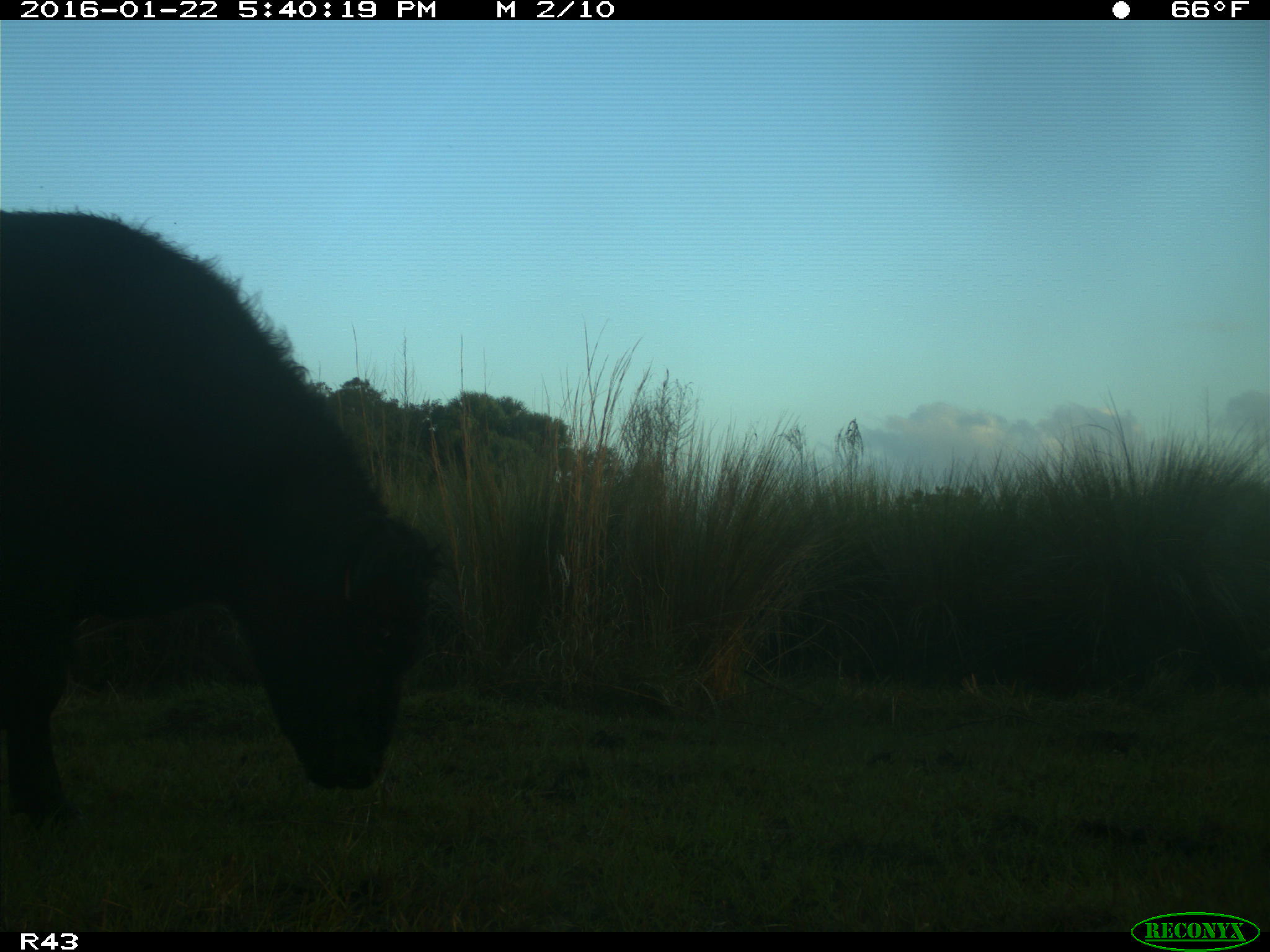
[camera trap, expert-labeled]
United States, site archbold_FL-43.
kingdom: Animalia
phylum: Chordata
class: Mammalia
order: Artiodactyla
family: Bovidae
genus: Bos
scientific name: Bos taurus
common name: domestic cow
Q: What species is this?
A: Bos taurus (domestic cow).